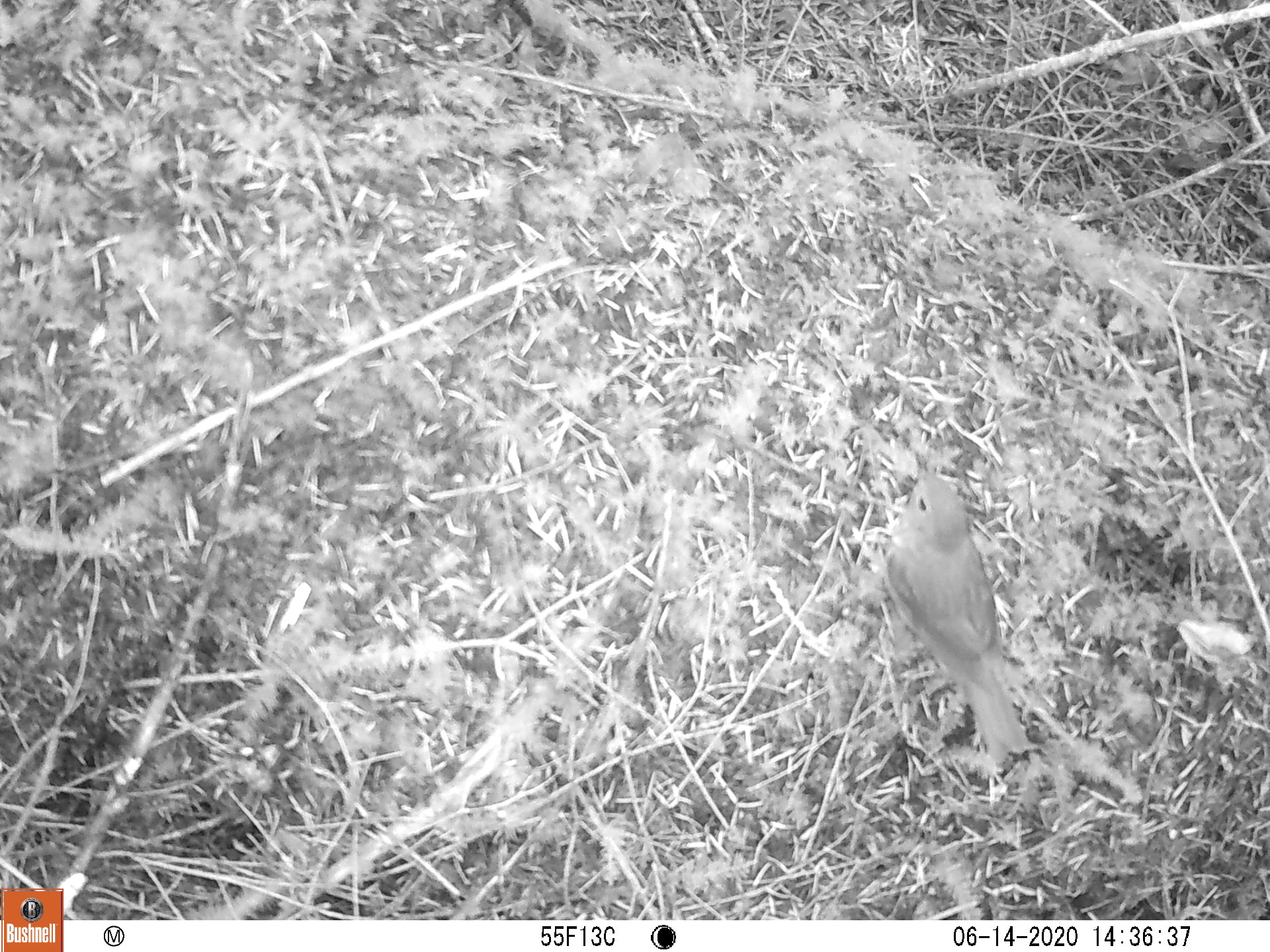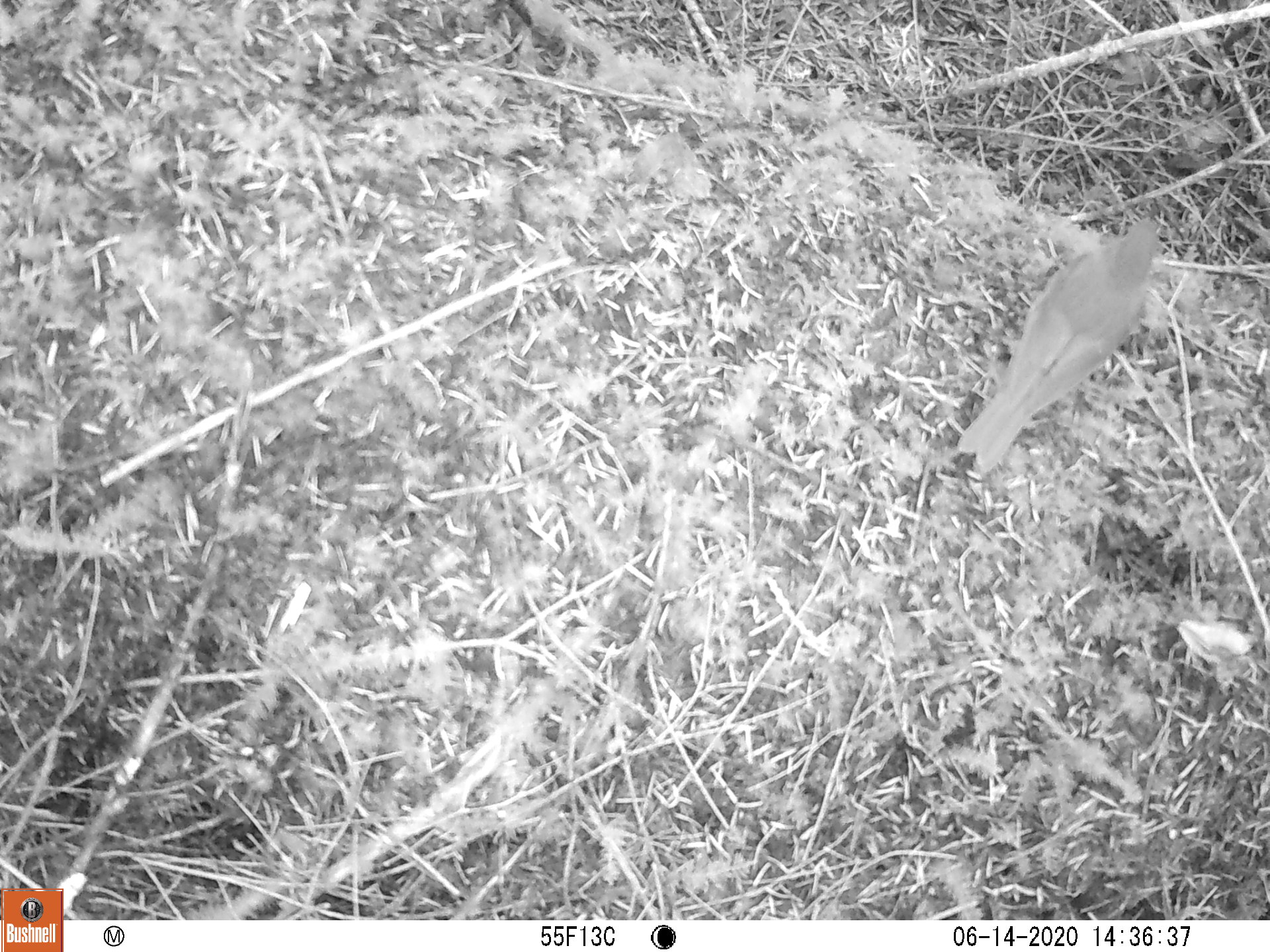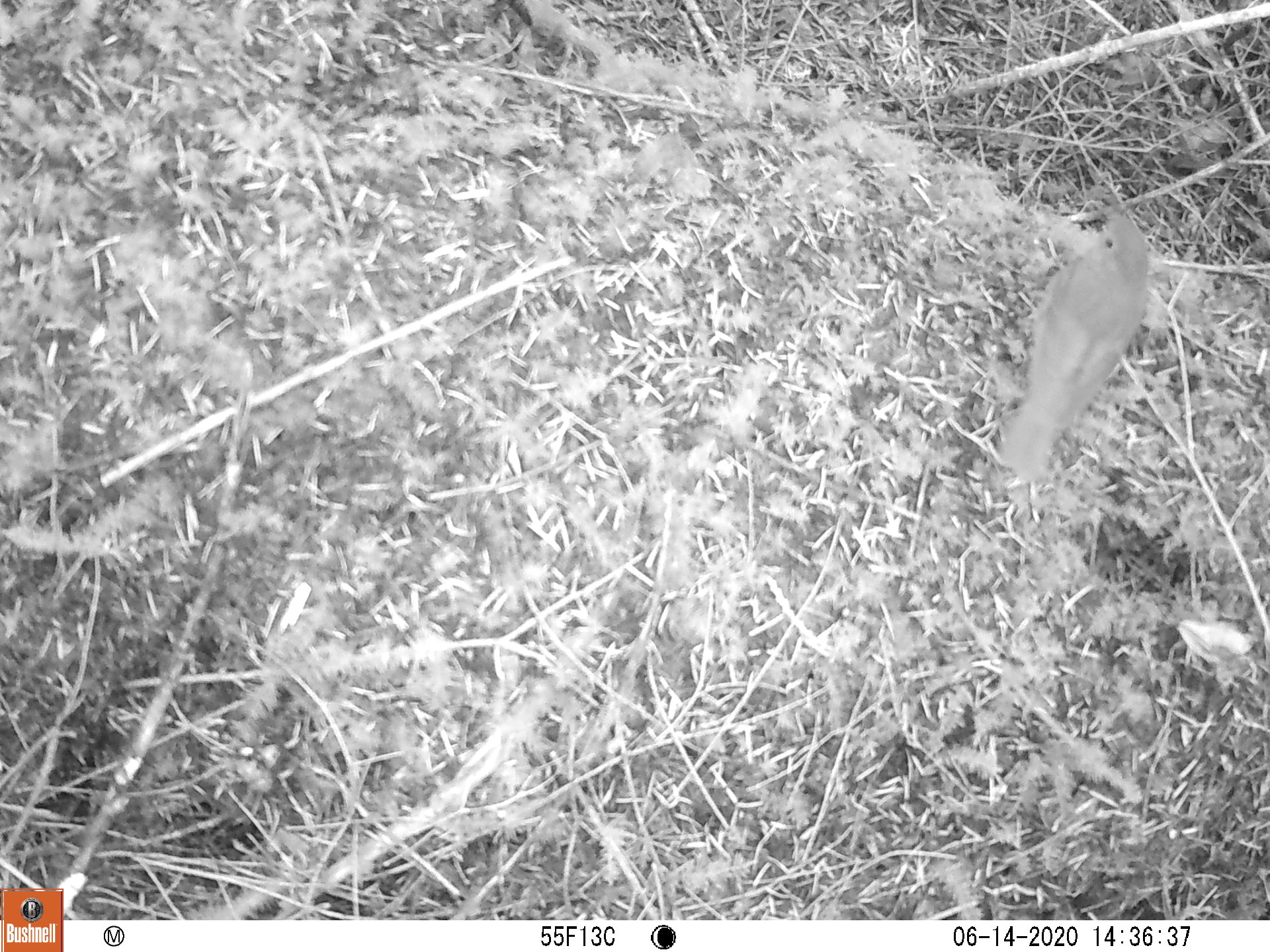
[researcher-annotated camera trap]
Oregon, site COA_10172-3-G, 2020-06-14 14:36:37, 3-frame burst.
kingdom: Animalia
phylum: Chordata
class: Aves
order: Passeriformes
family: Turdidae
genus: Catharus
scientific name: Catharus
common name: brown thrushes and nightingale-thrushes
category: catharus species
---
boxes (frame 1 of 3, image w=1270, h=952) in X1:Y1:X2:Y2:
catharus species: 865:437:1059:784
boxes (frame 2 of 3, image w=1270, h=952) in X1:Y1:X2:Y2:
catharus species: 925:199:1187:512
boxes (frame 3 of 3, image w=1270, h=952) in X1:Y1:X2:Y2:
catharus species: 982:181:1168:512